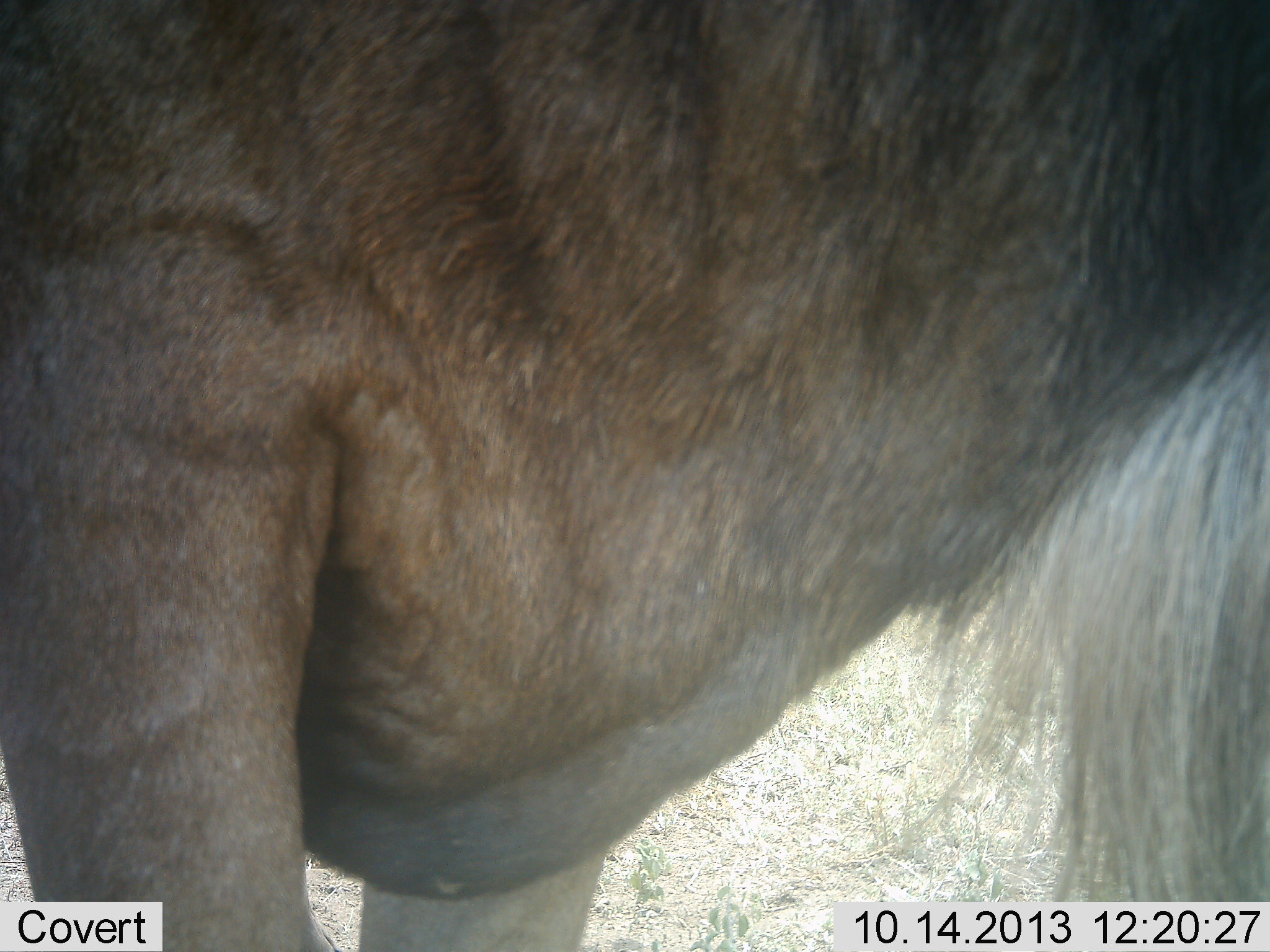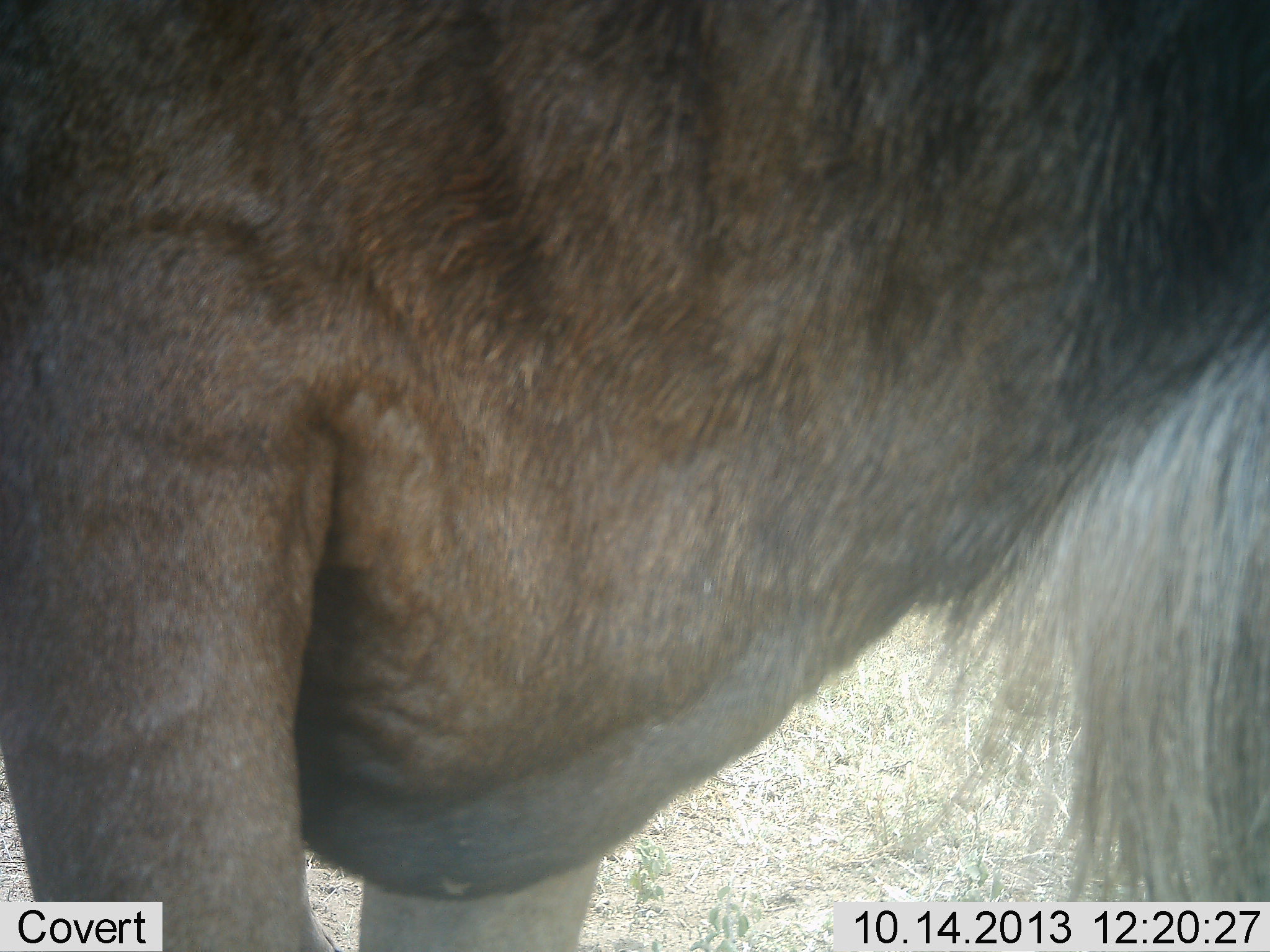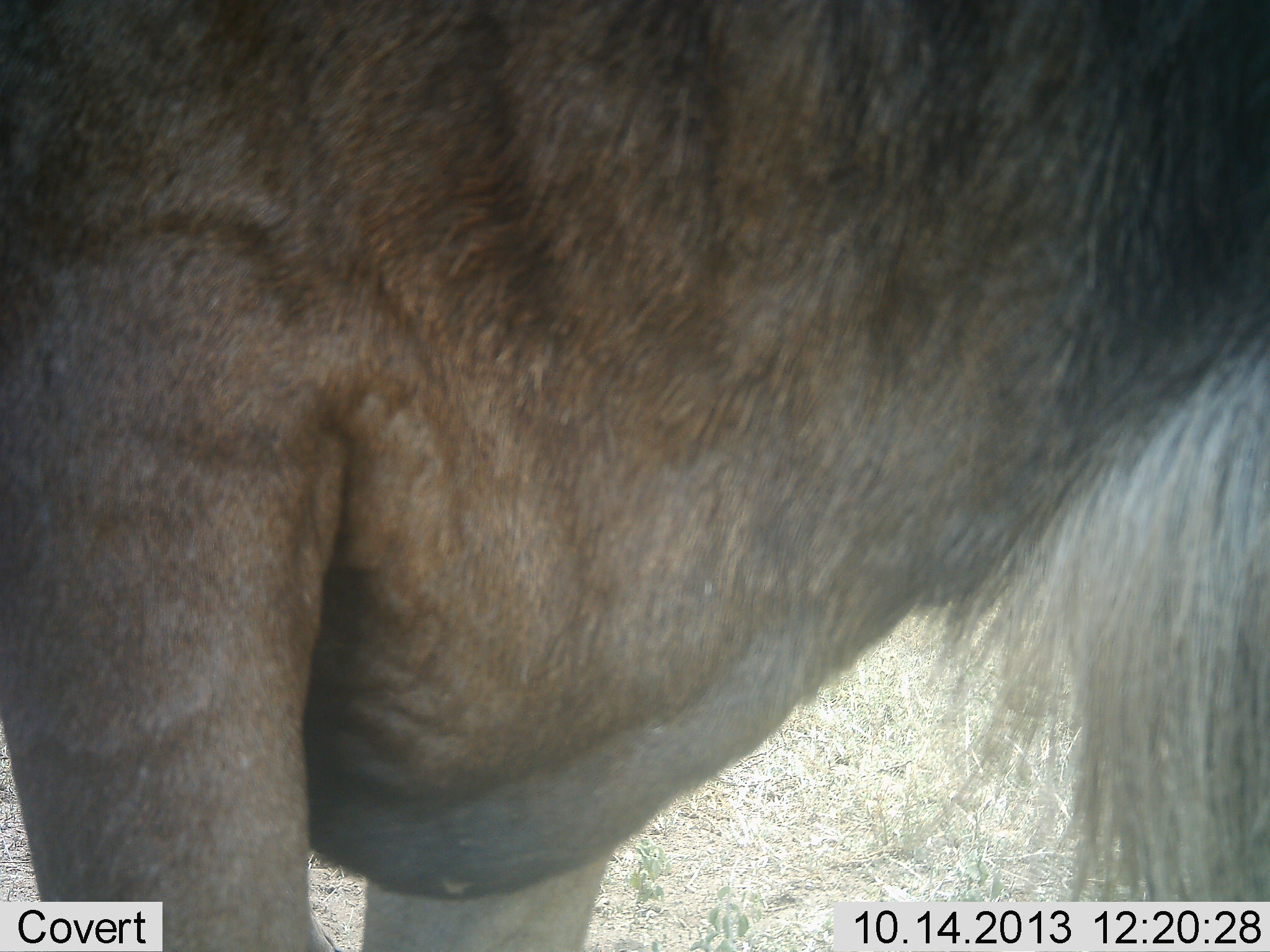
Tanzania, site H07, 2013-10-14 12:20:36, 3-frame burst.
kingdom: Animalia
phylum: Chordata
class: Mammalia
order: Artiodactyla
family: Bovidae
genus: Connochaetes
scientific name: Connochaetes taurinus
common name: blue wildebeest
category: wildebeest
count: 1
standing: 100%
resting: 0%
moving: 0%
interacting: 0%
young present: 0%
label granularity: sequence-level